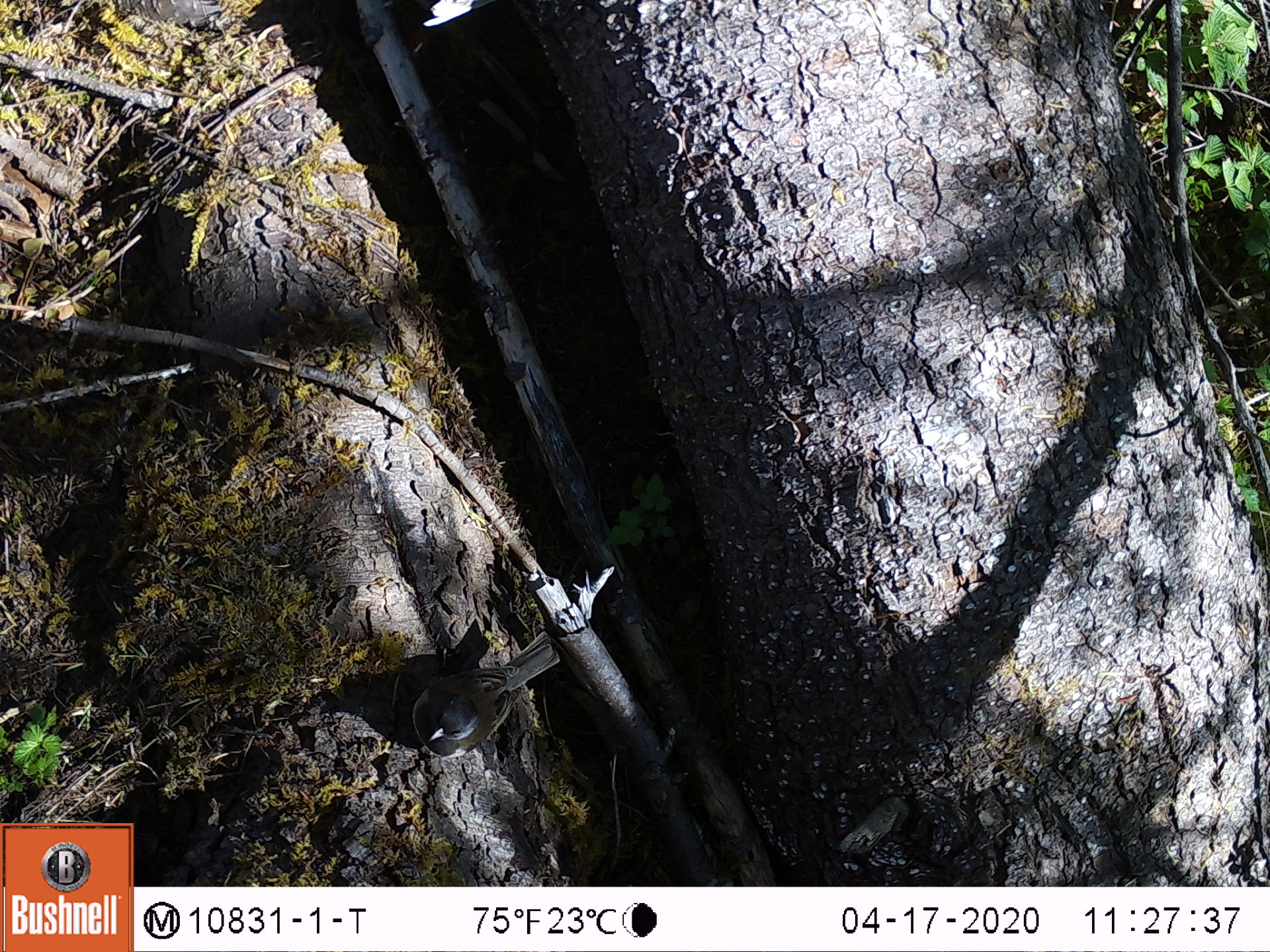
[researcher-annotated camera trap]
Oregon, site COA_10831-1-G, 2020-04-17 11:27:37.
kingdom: Animalia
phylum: Chordata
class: Aves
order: Passeriformes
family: Passerellidae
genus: Junco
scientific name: Junco hyemalis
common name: dark-eyed junco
Dark-eyed junco (Junco hyemalis).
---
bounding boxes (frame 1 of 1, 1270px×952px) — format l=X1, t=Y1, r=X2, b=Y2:
dark-eyed junco: l=400, t=629, r=571, b=757